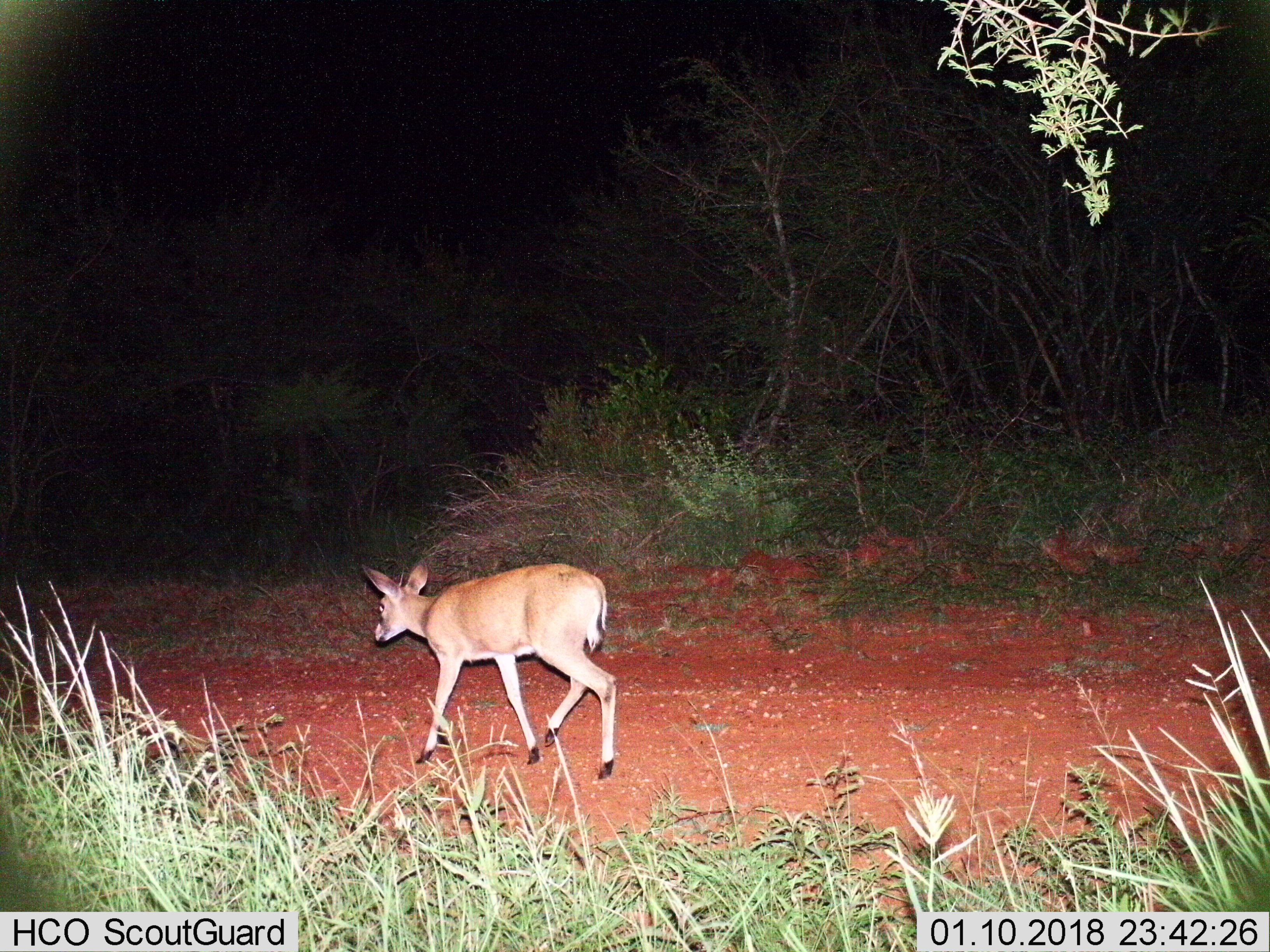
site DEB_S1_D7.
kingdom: Animalia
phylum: Chordata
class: Mammalia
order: Artiodactyla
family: Bovidae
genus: Sylvicapra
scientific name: Sylvicapra grimmia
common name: common duiker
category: duikercommongrey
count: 1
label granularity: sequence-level